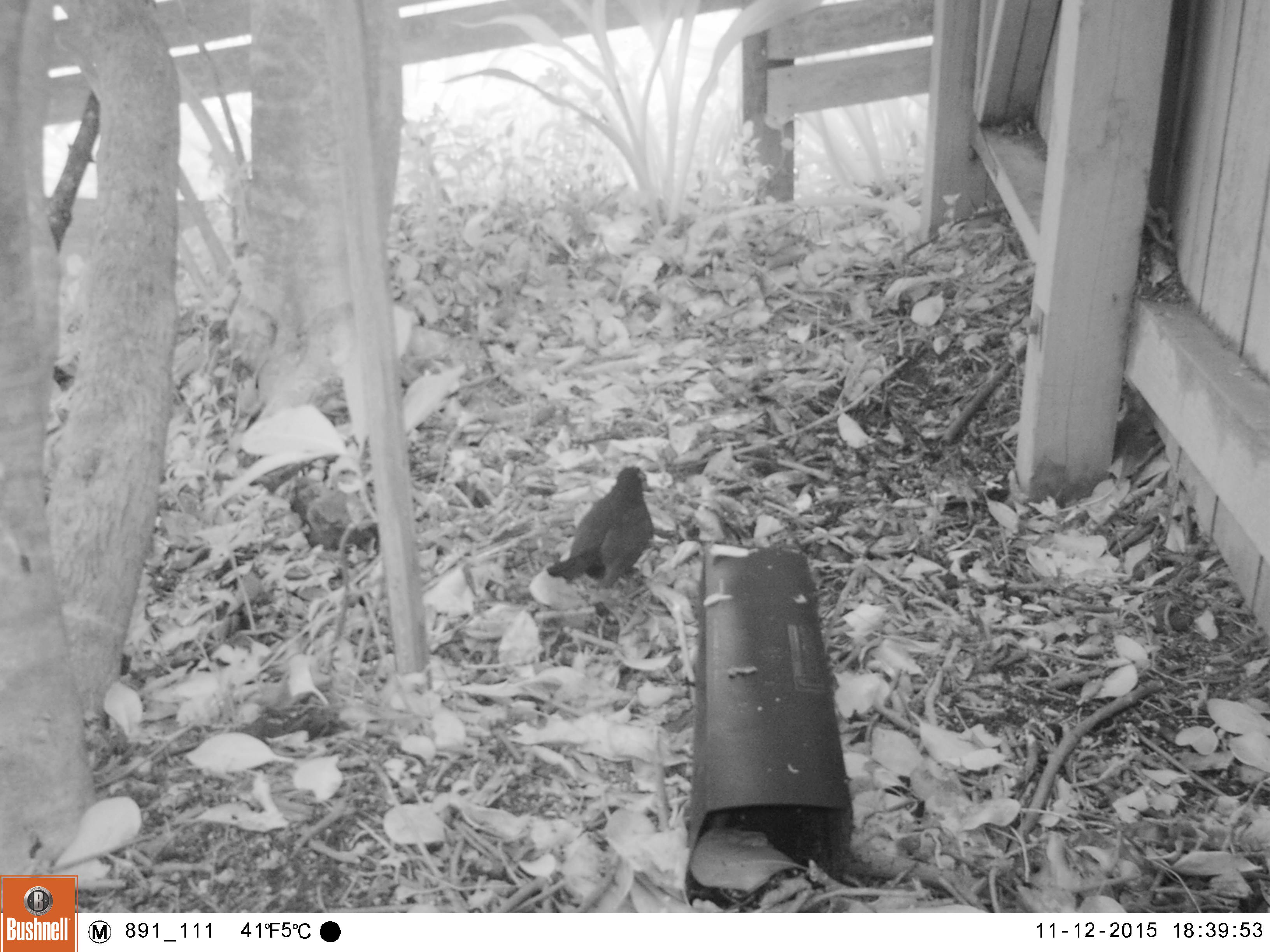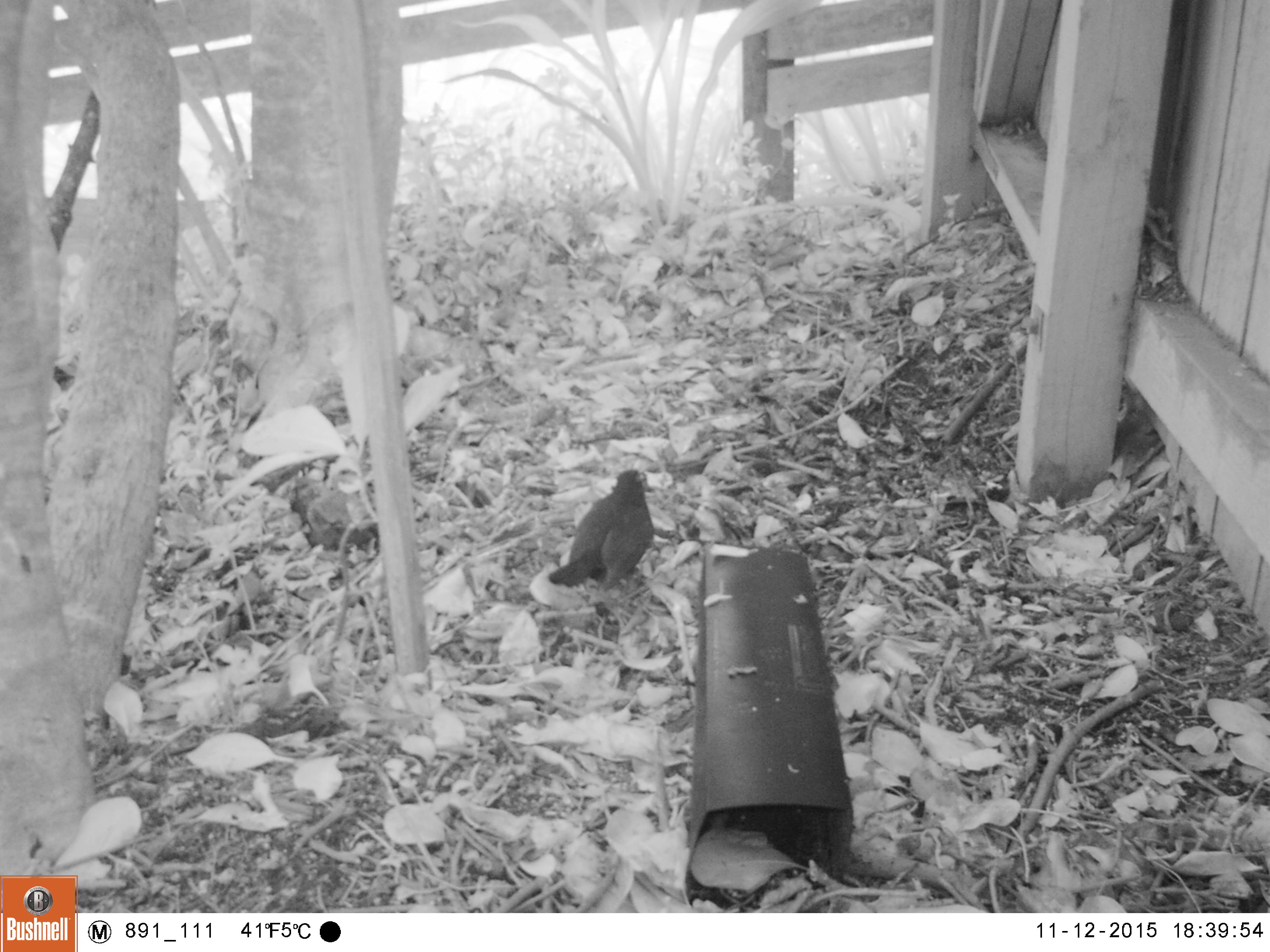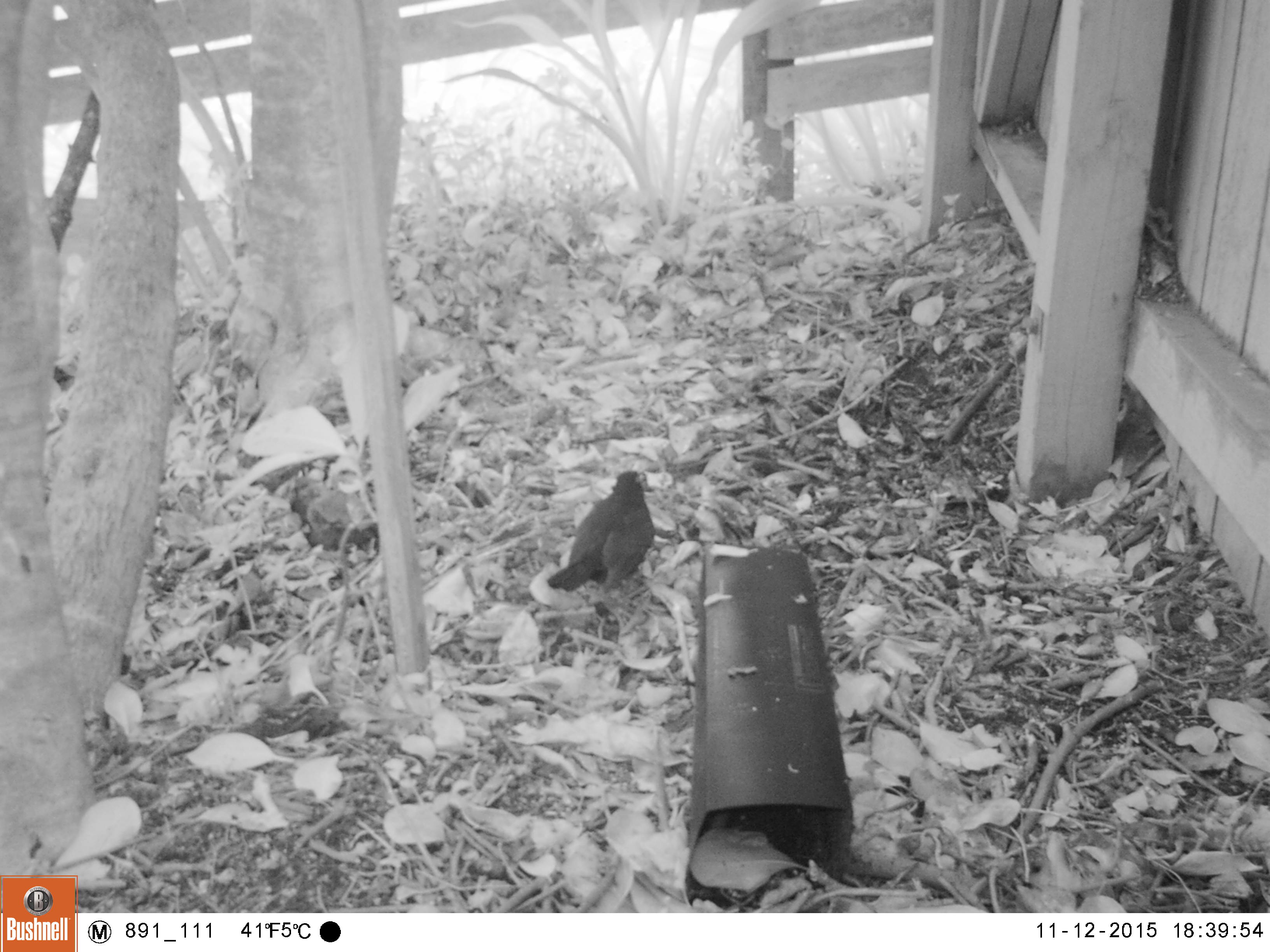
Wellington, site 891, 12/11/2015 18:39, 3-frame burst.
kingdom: Animalia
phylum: Chordata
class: Aves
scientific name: Aves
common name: bird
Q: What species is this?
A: Bird (Aves).